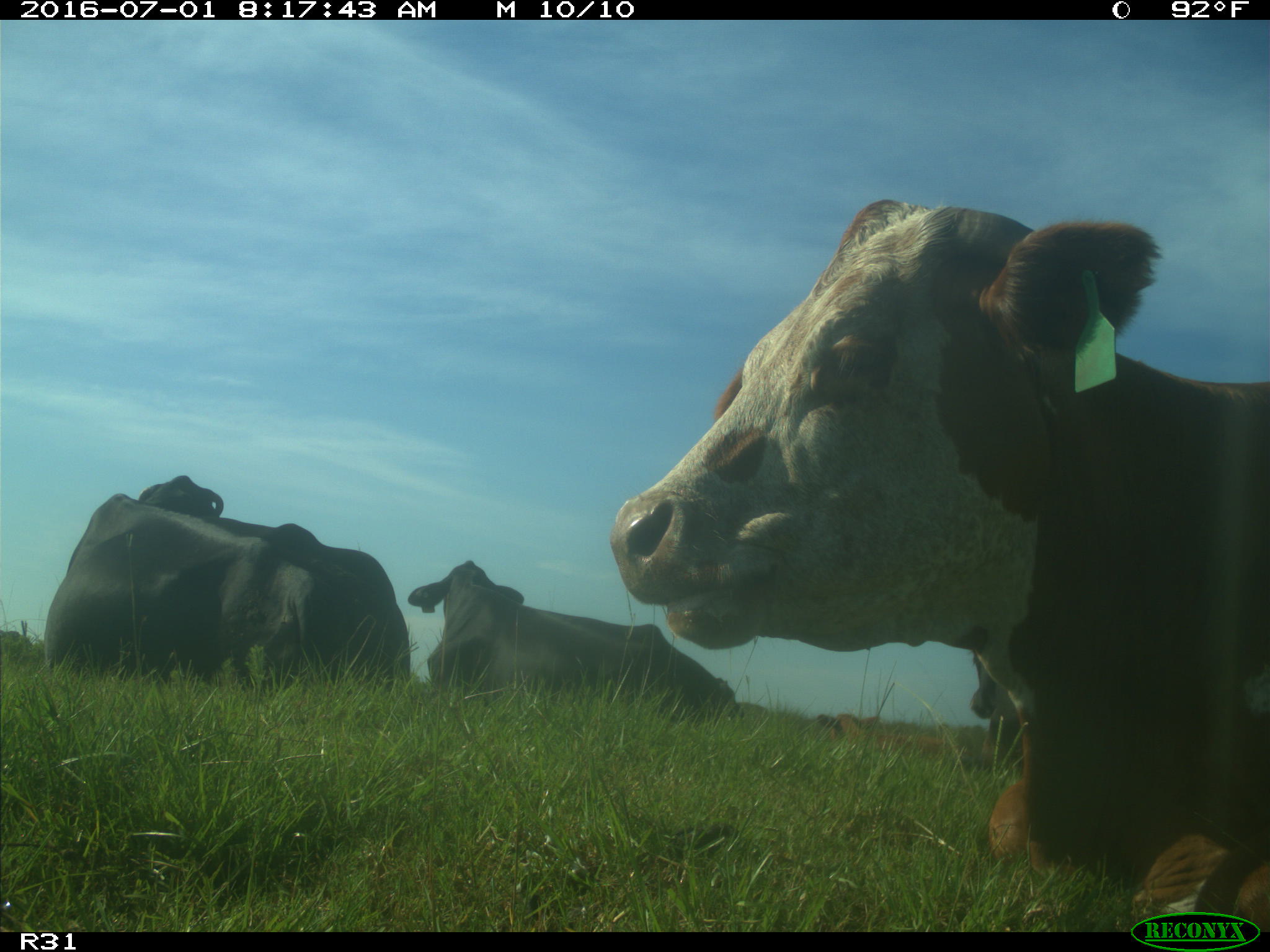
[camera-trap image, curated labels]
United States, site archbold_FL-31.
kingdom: Animalia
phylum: Chordata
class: Mammalia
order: Artiodactyla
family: Bovidae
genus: Bos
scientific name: Bos taurus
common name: domestic cow